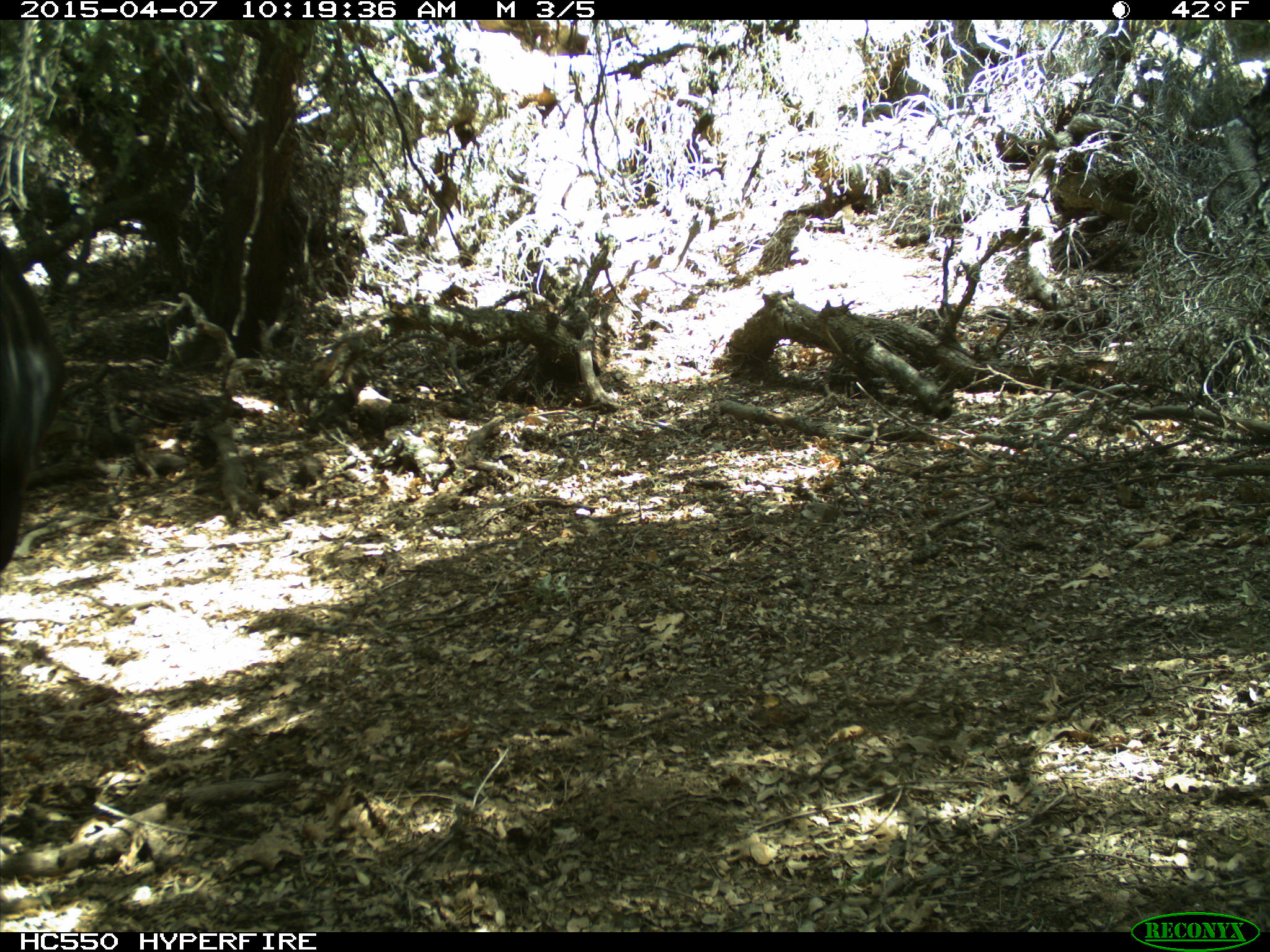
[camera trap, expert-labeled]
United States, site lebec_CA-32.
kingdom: Animalia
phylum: Chordata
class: Mammalia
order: Artiodactyla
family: Bovidae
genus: Bos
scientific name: Bos taurus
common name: domestic cow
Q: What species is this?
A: Bos taurus (domestic cow).